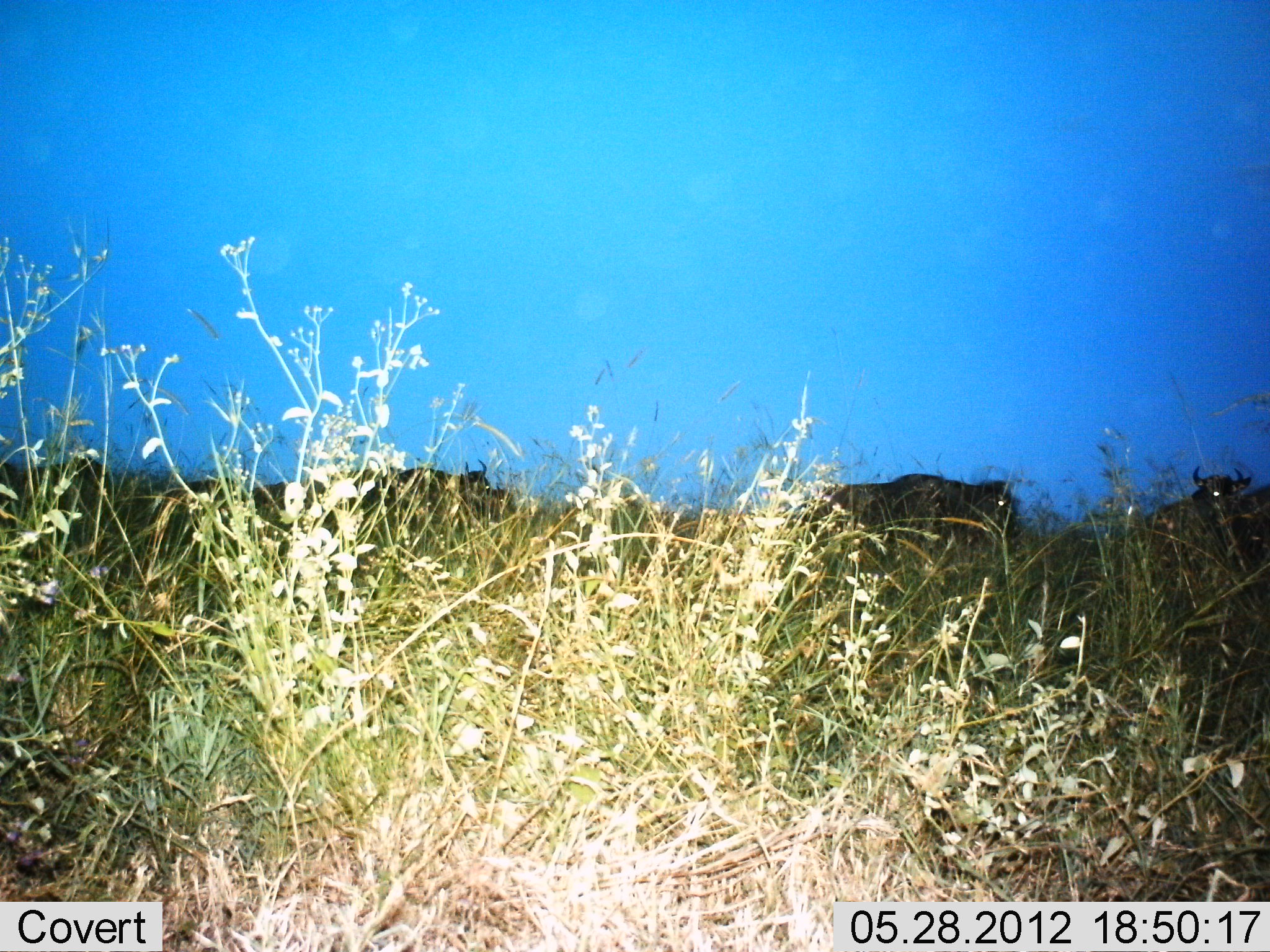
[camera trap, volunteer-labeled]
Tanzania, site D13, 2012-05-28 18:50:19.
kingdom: Animalia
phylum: Chordata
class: Mammalia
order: Artiodactyla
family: Bovidae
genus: Connochaetes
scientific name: Connochaetes taurinus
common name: blue wildebeest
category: wildebeest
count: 4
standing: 30%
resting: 10%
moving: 70%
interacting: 0%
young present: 0%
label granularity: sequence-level